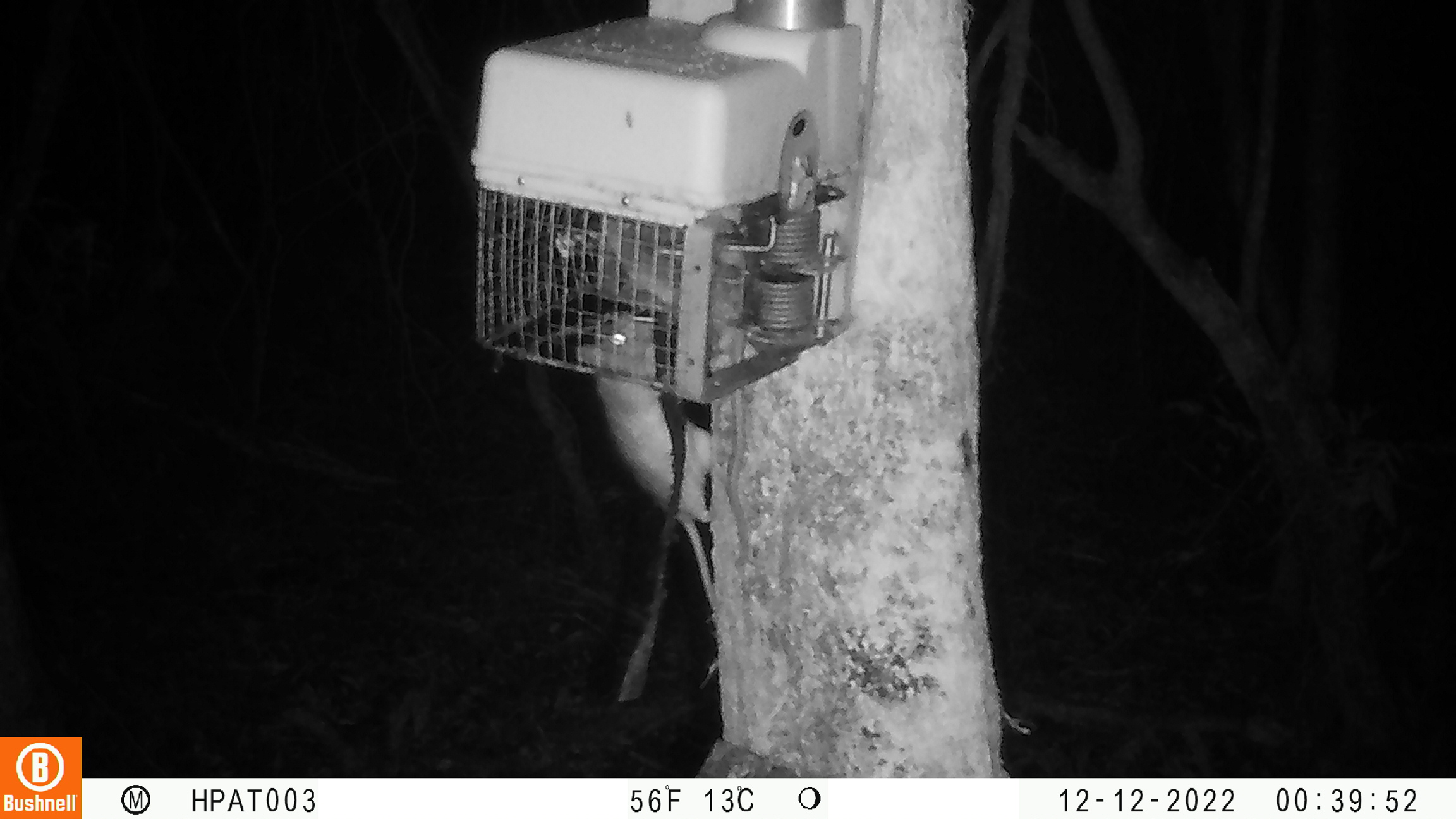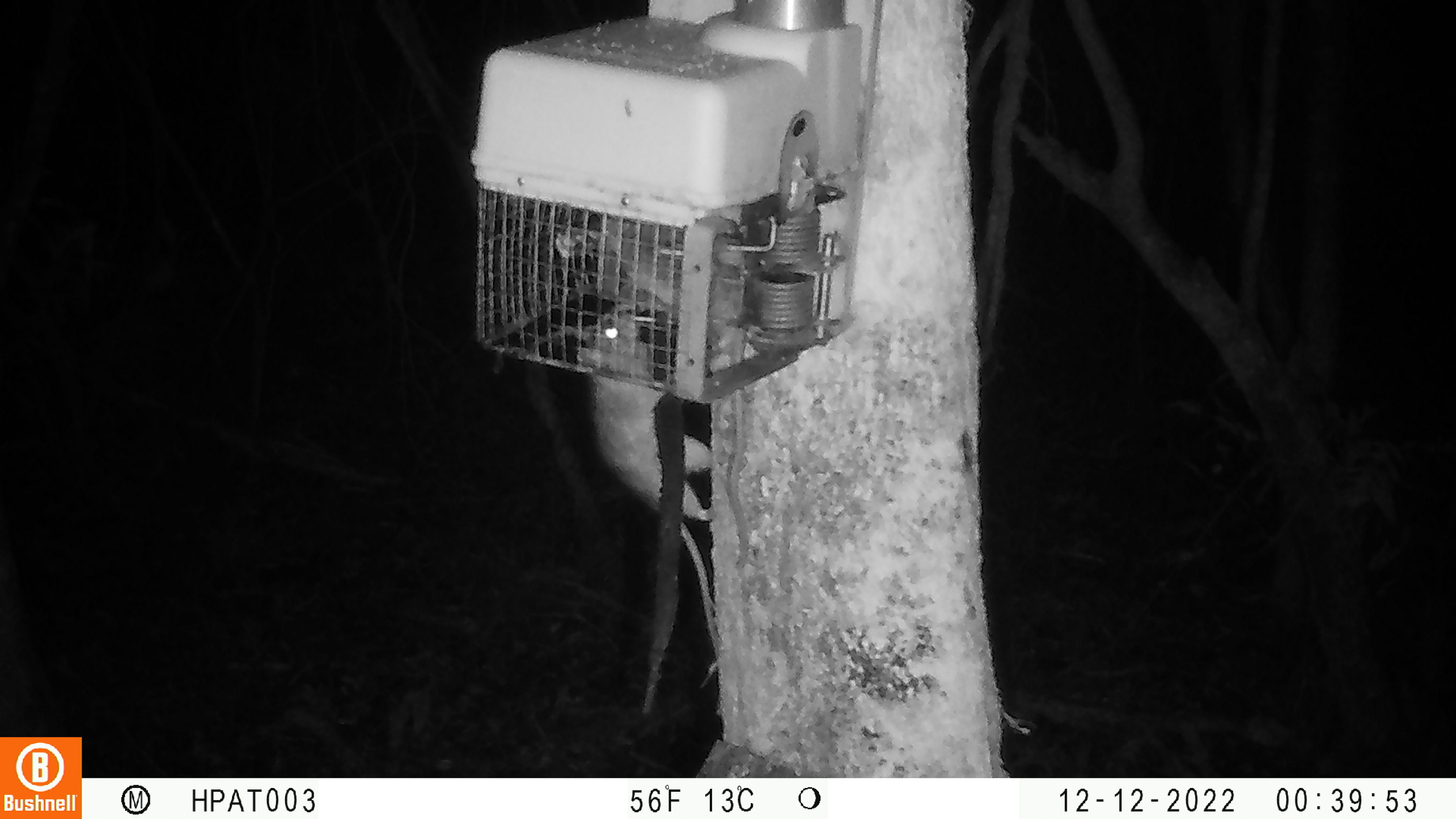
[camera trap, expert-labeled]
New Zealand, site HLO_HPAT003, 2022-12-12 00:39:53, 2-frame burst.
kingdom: Animalia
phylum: Chordata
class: Mammalia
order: Rodentia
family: Muridae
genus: Rattus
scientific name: Rattus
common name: rat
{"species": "rat (Rattus)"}